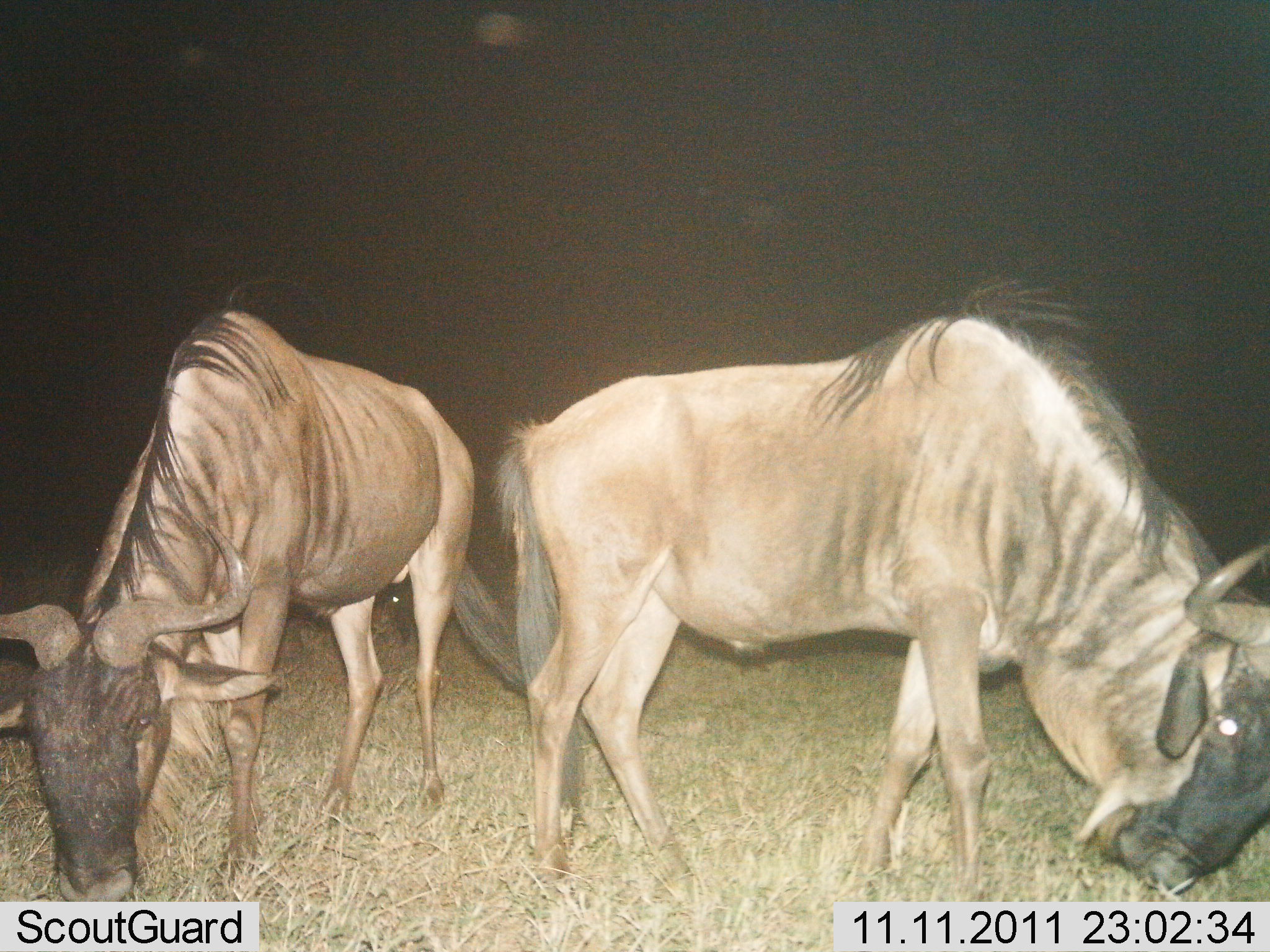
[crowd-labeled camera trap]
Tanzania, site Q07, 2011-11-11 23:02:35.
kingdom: Animalia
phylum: Chordata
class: Mammalia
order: Artiodactyla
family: Bovidae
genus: Connochaetes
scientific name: Connochaetes taurinus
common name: blue wildebeest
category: wildebeest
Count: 2.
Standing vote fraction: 36%.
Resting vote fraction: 0%.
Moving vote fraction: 0%.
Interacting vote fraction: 0%.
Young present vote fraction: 0%.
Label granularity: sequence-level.